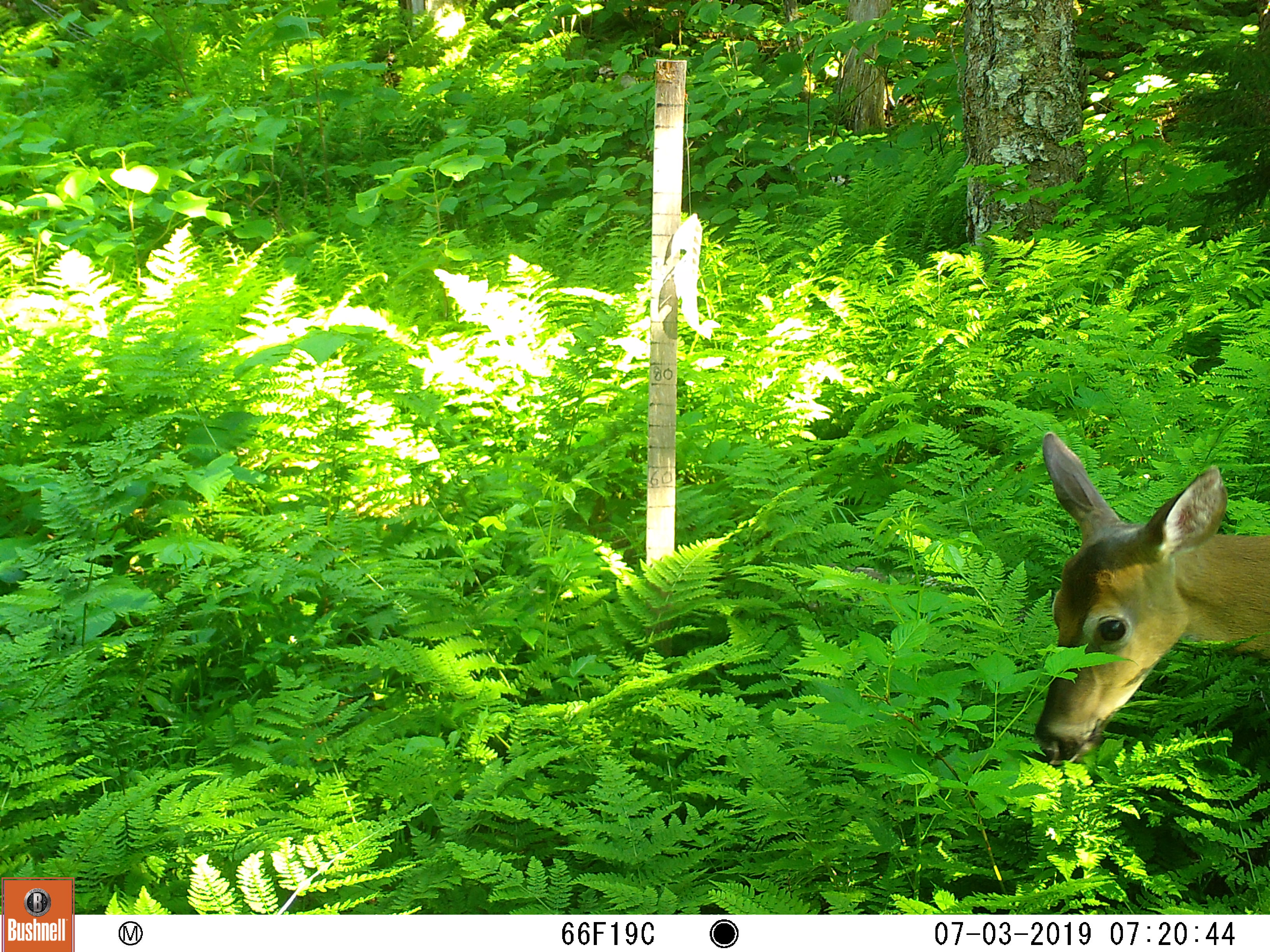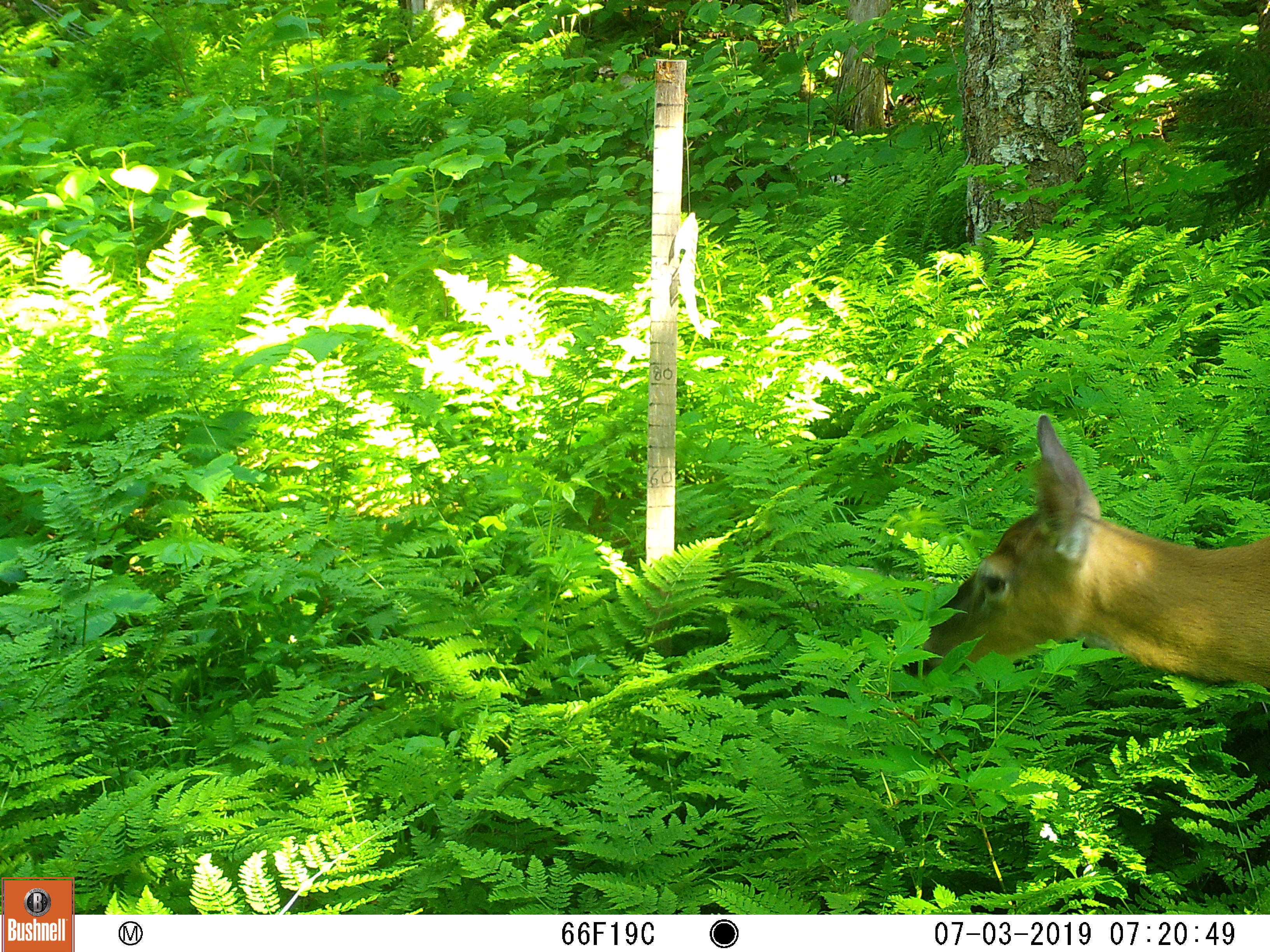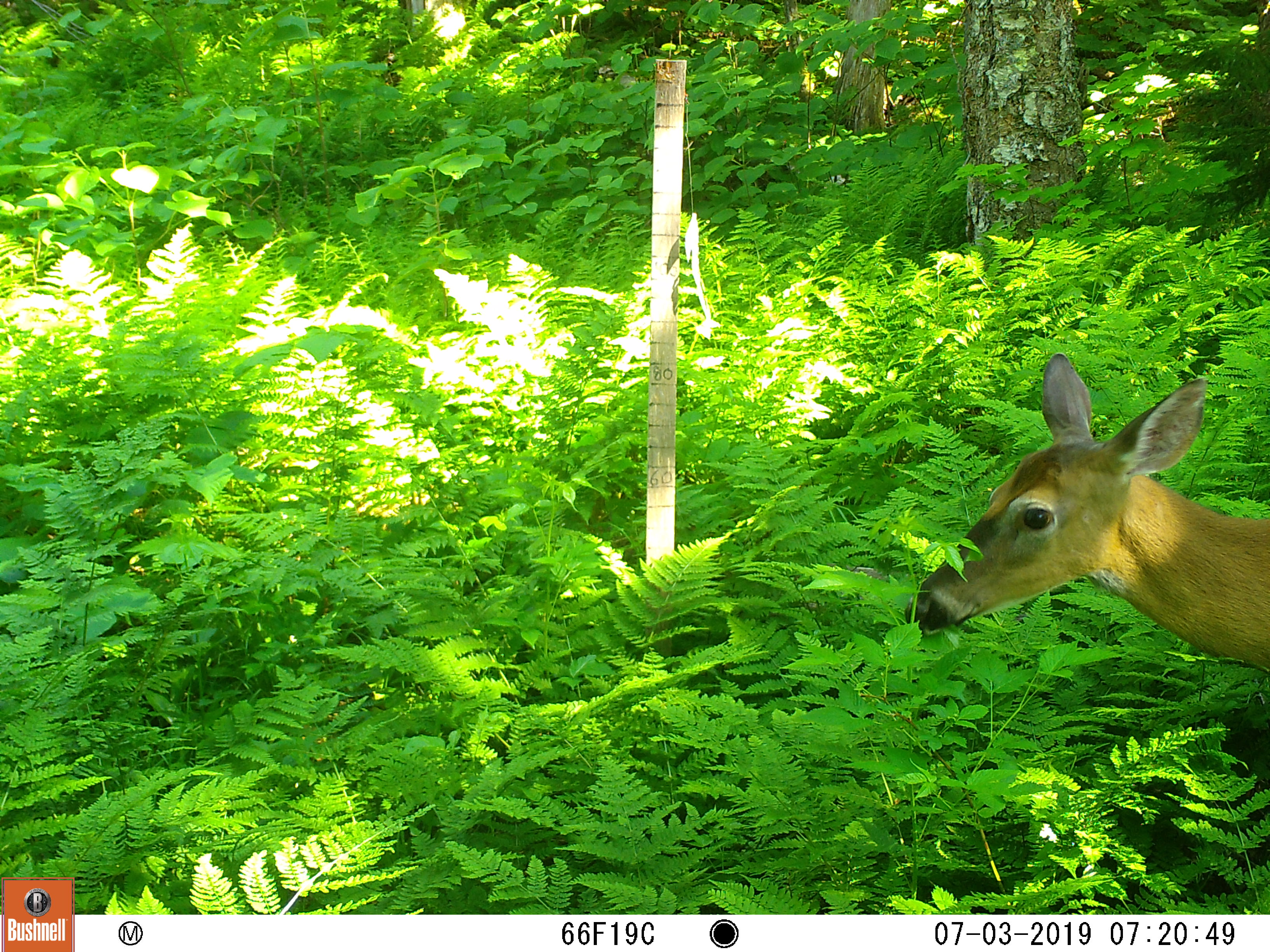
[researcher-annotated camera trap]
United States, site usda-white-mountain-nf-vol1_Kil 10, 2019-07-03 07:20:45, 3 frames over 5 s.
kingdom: Animalia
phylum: Chordata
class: Mammalia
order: Artiodactyla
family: Cervidae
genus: Odocoileus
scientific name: Odocoileus virginianus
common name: white-tailed deer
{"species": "white-tailed deer (Odocoileus virginianus)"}